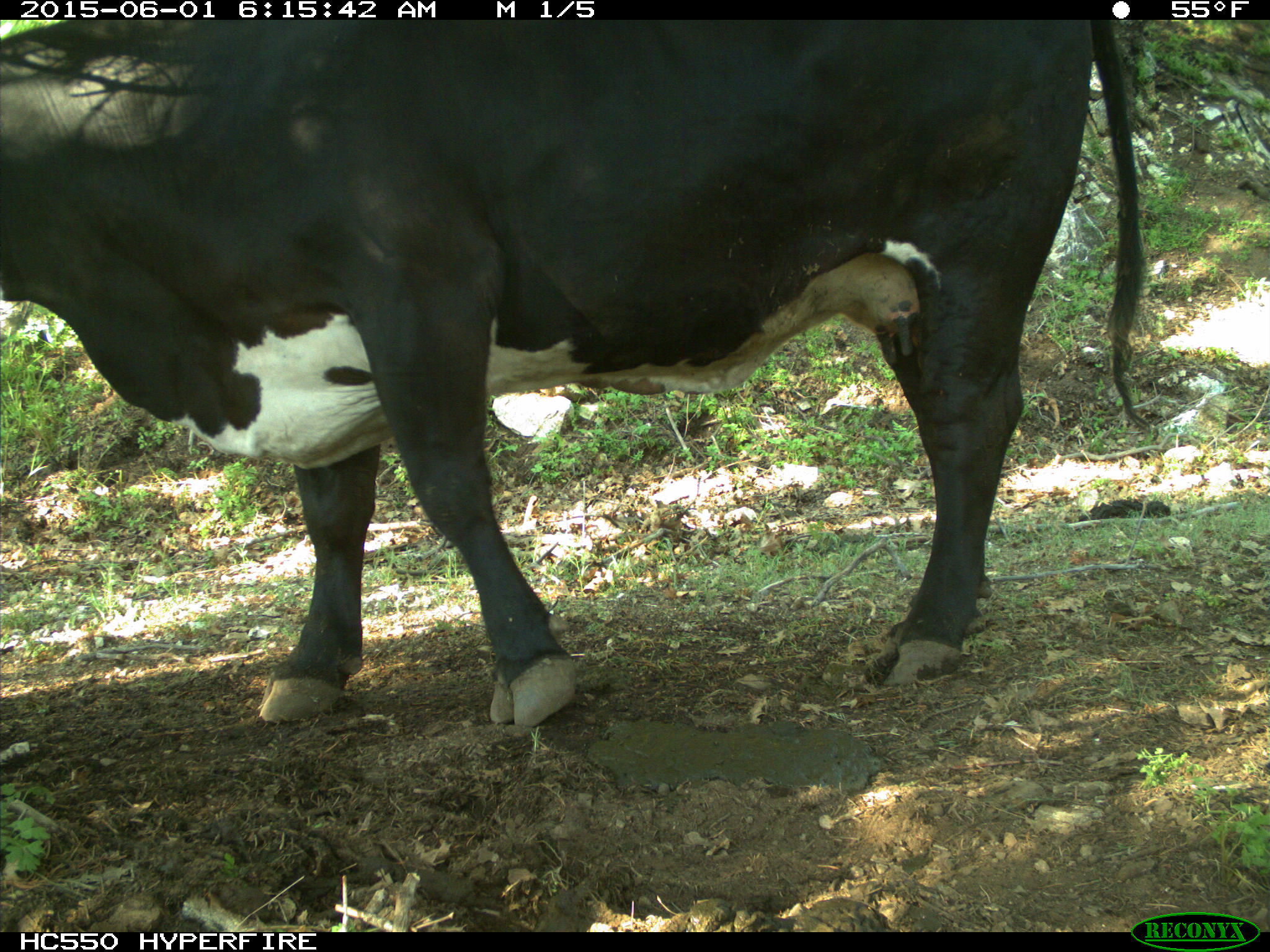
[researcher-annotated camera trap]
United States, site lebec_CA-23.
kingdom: Animalia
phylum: Chordata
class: Mammalia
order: Artiodactyla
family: Bovidae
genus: Bos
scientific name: Bos taurus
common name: domestic cow